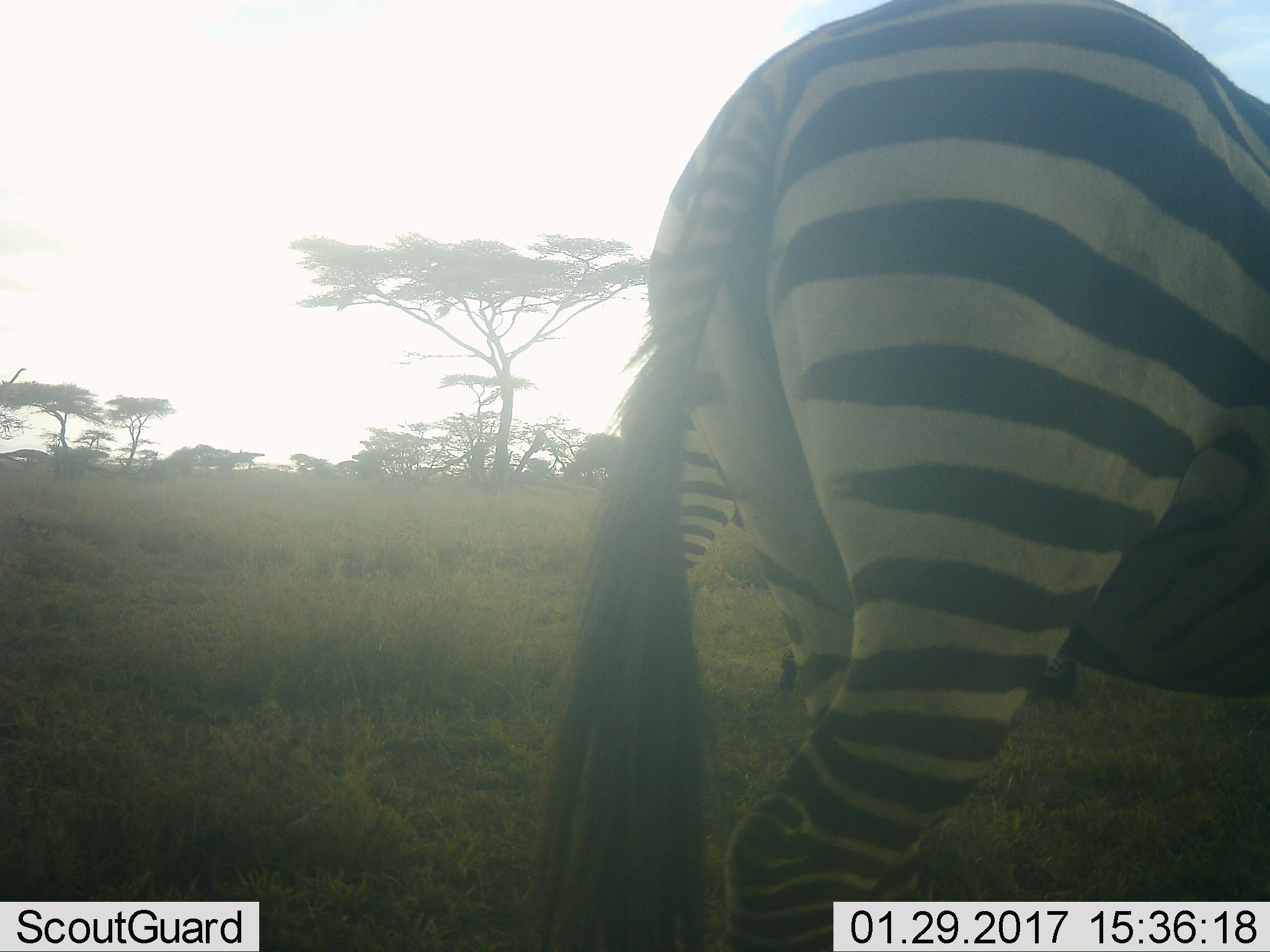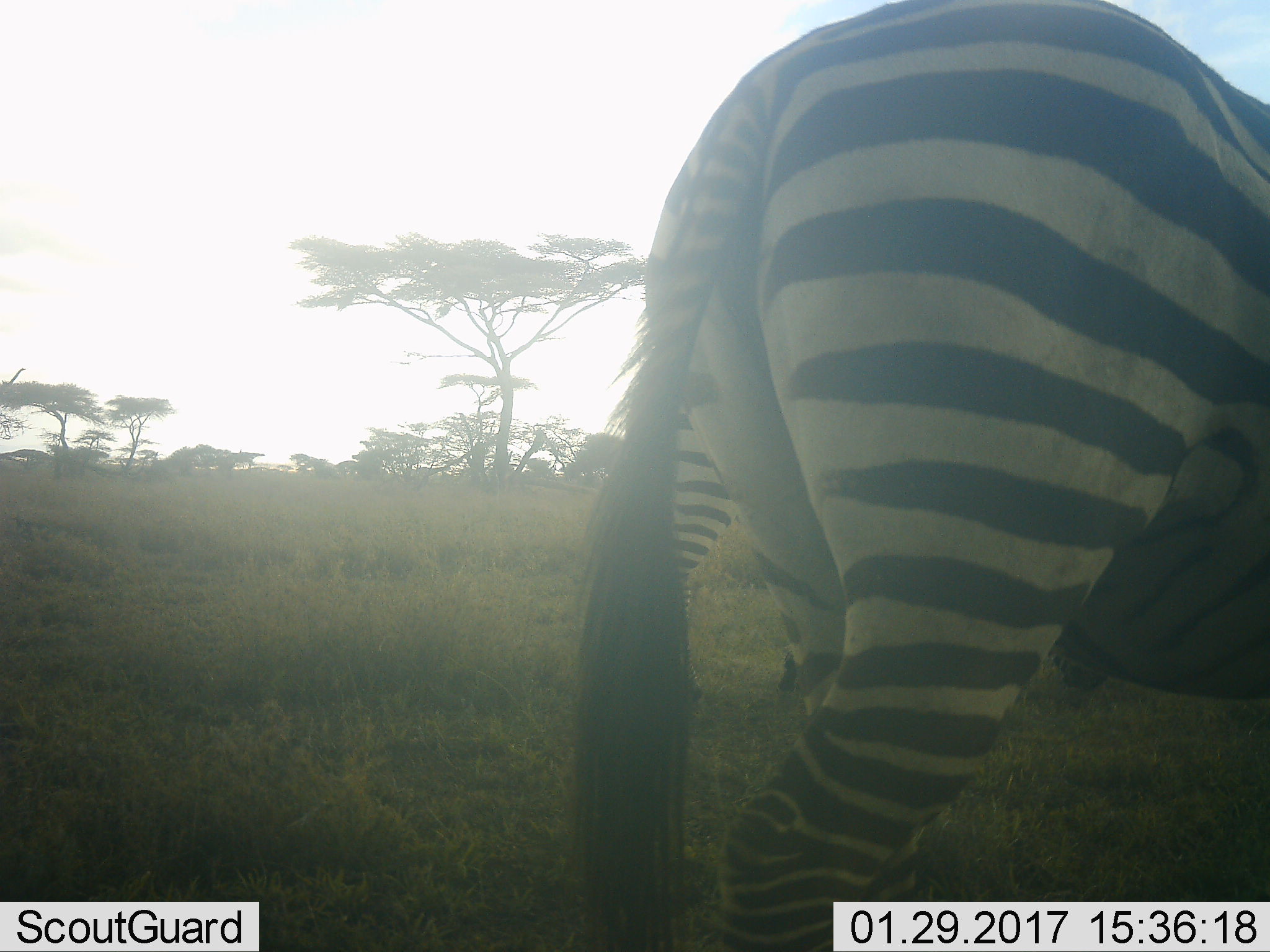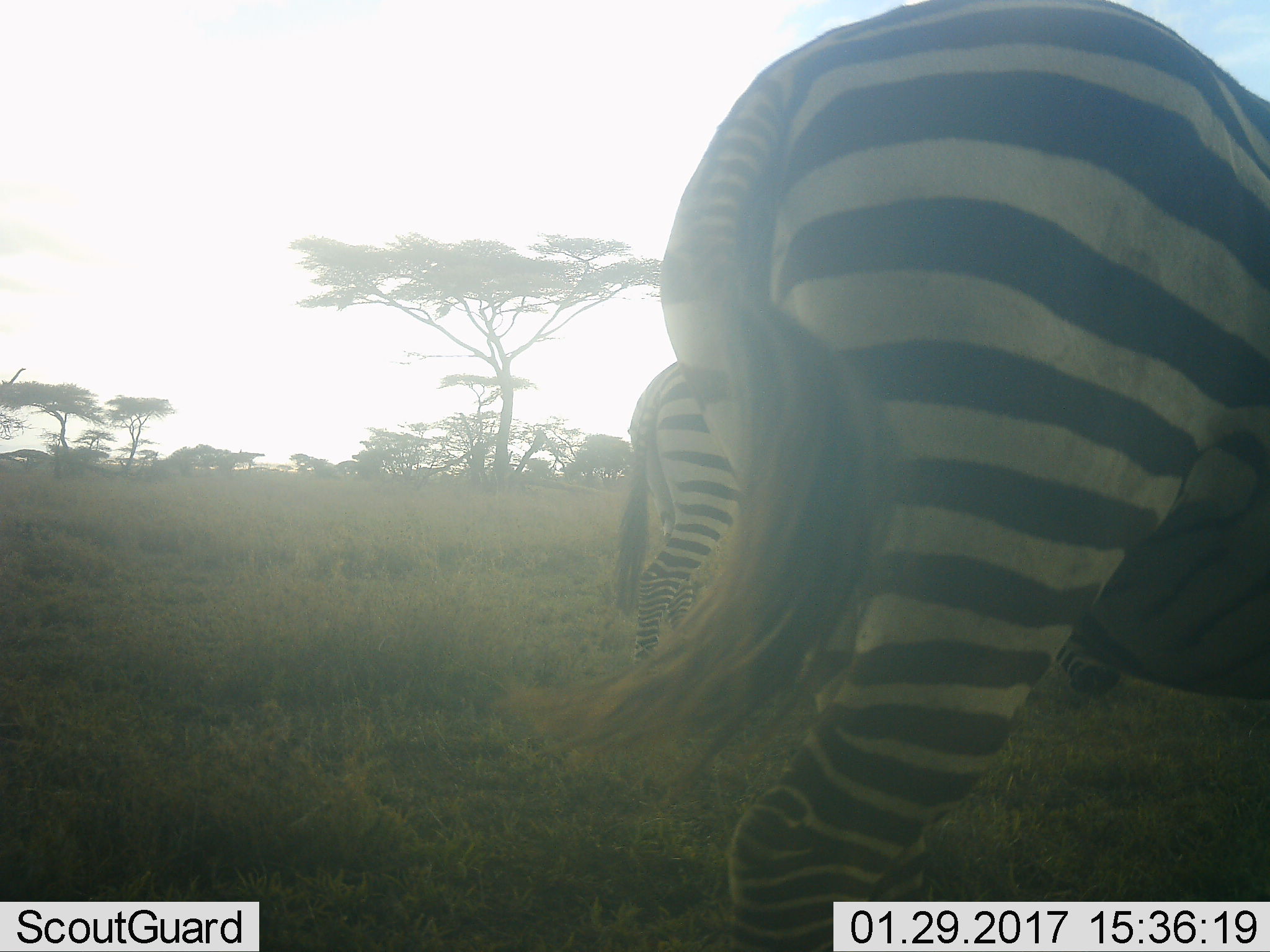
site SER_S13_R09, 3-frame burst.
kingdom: Animalia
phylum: Chordata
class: Mammalia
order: Perissodactyla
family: Equidae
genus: Equus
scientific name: Equus quagga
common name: plains zebra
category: zebraplains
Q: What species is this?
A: Zebraplains (plains zebra) (Equus quagga).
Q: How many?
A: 2.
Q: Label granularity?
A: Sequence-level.